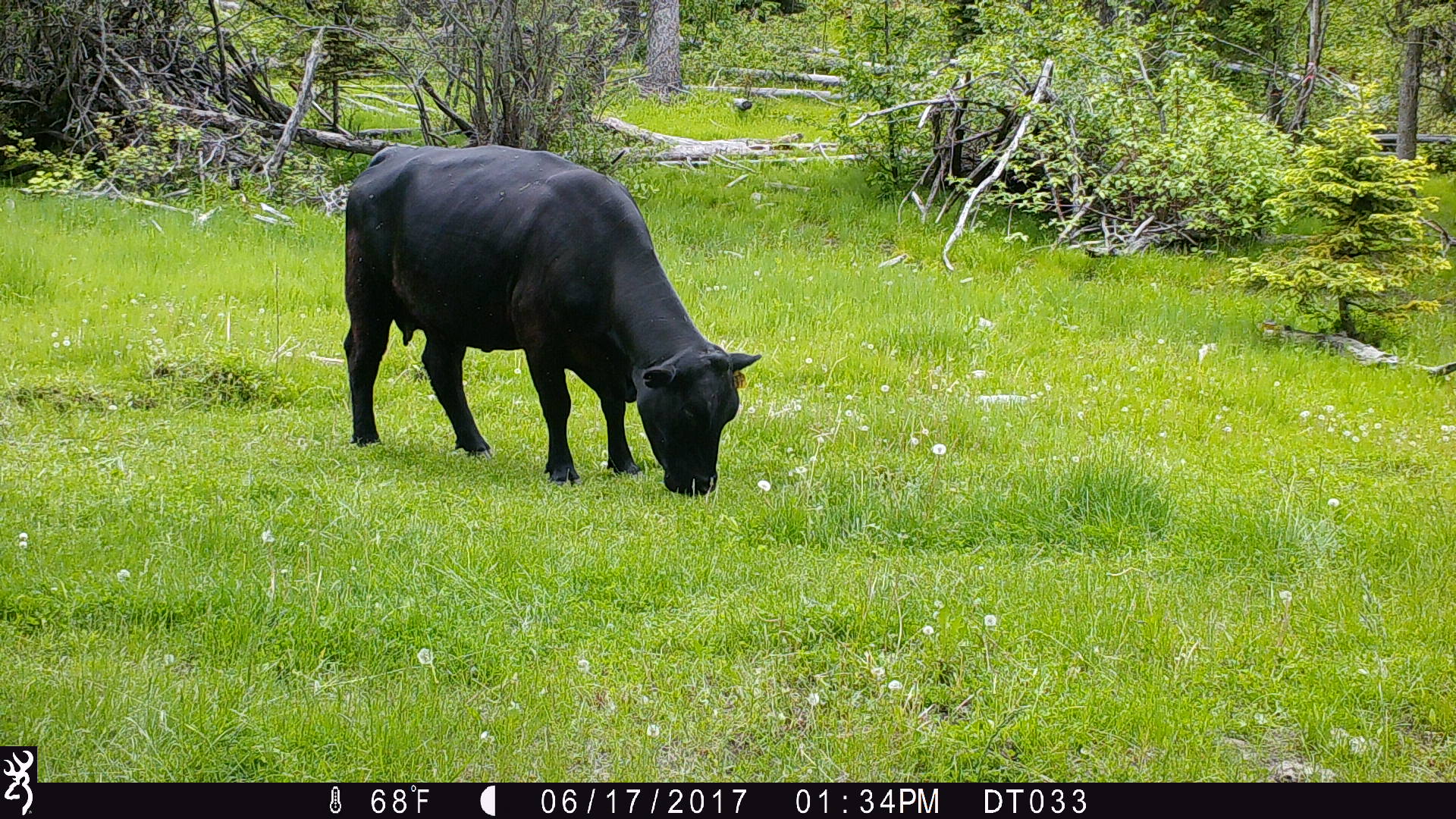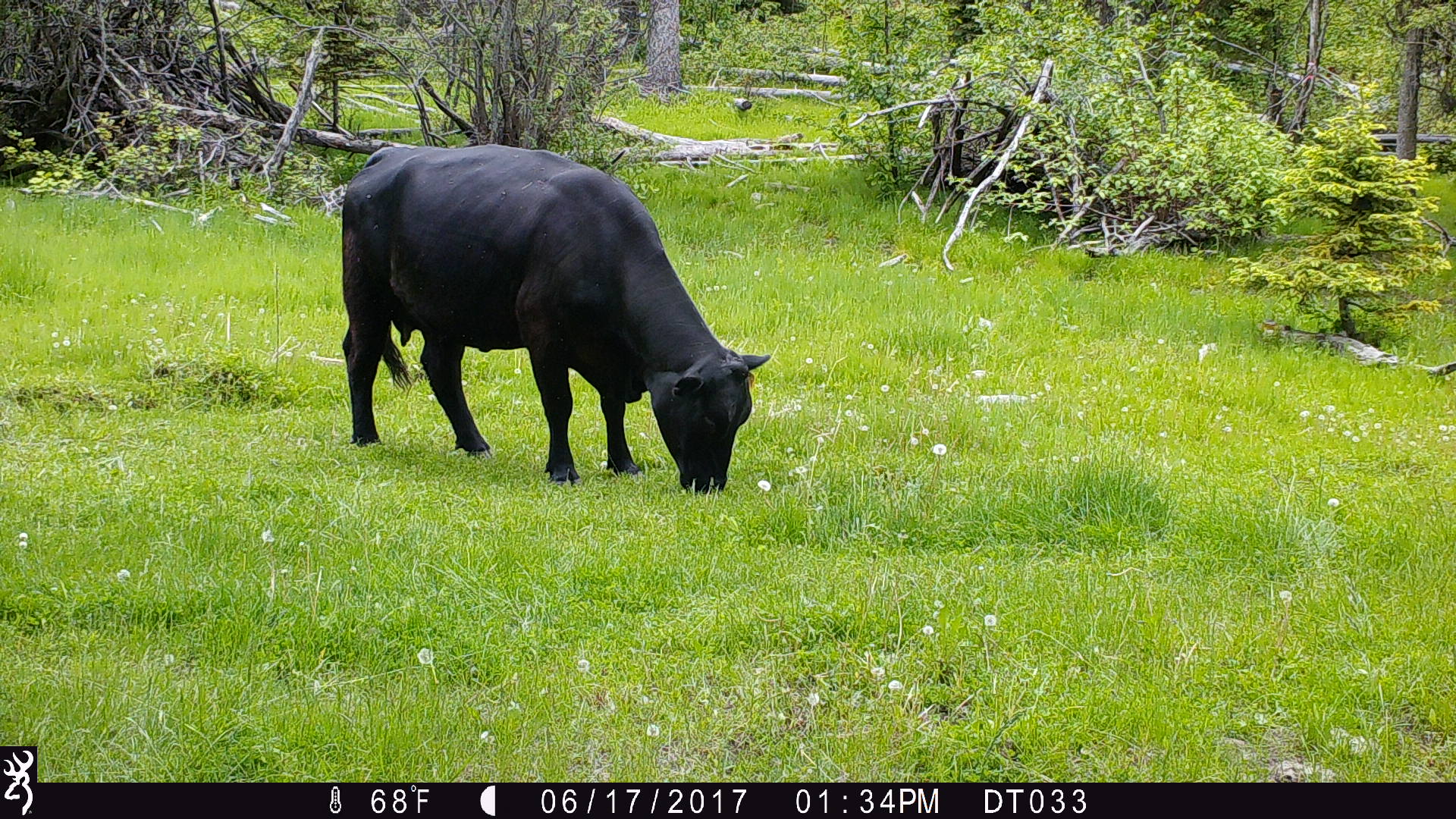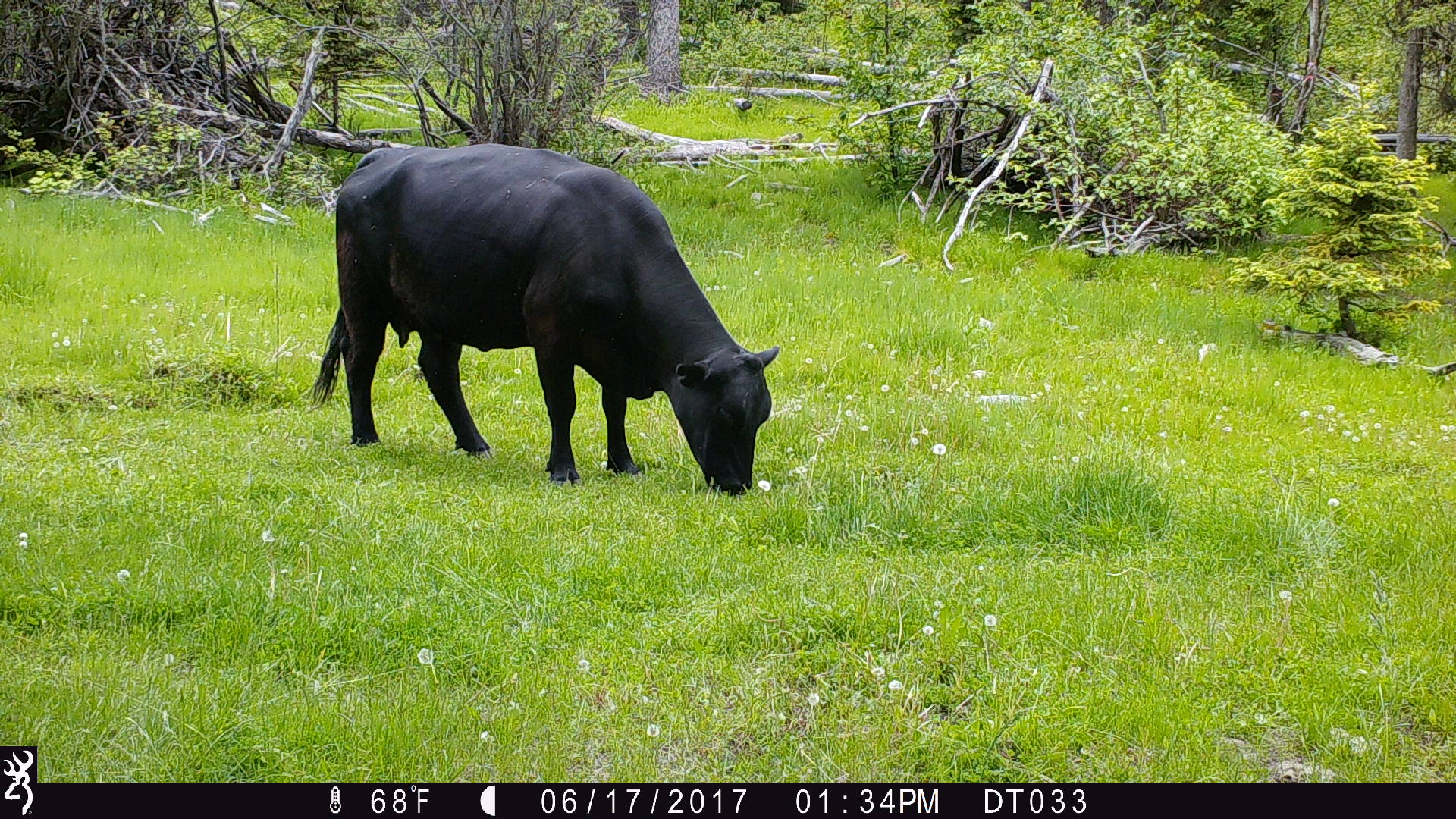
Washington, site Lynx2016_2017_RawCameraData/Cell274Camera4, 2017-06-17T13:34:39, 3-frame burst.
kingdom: Animalia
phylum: Chordata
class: Mammalia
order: Artiodactyla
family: Bovidae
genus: Bos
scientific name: Bos taurus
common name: domestic cattle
Domestic cattle (Bos taurus). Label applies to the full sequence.